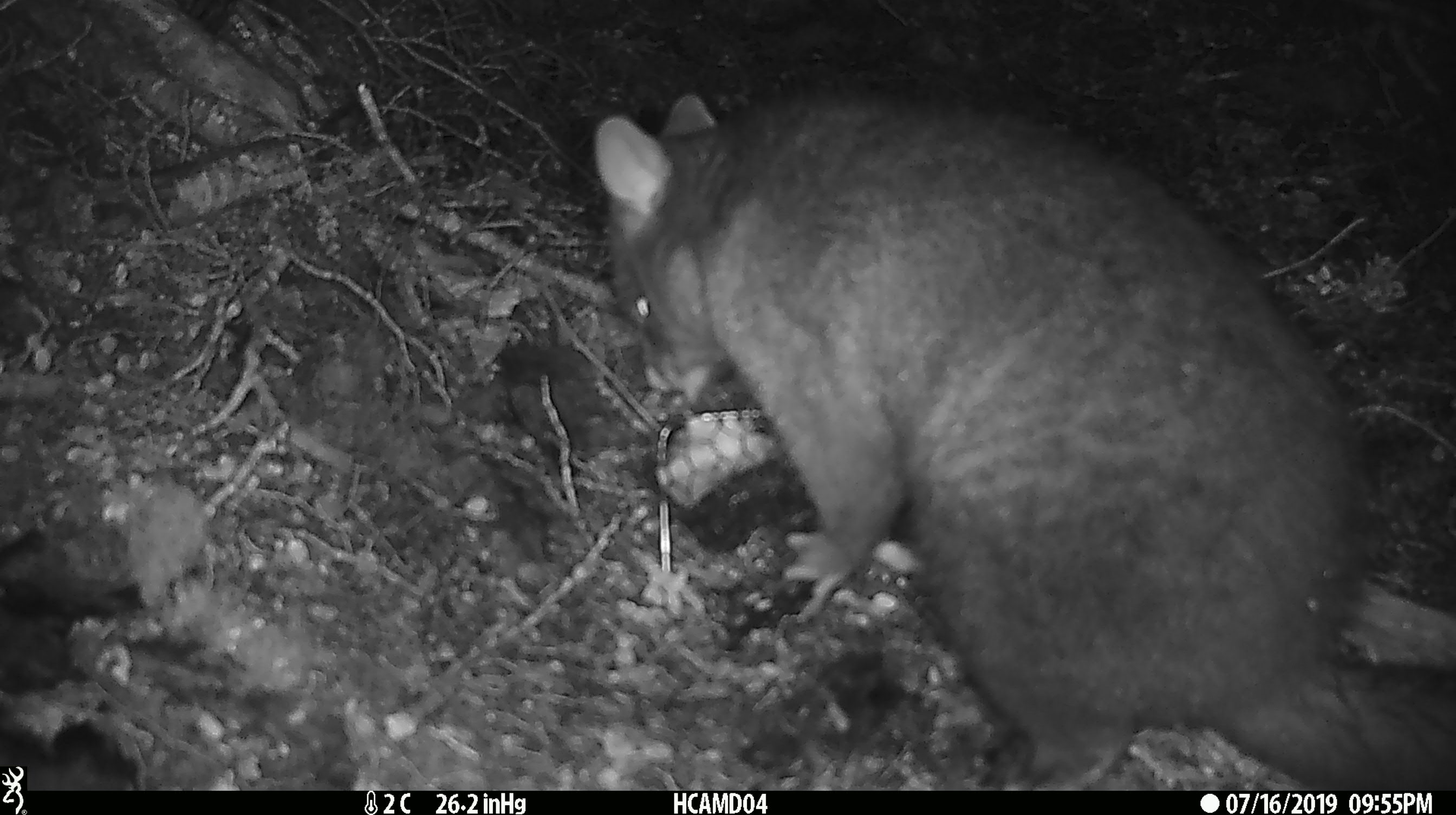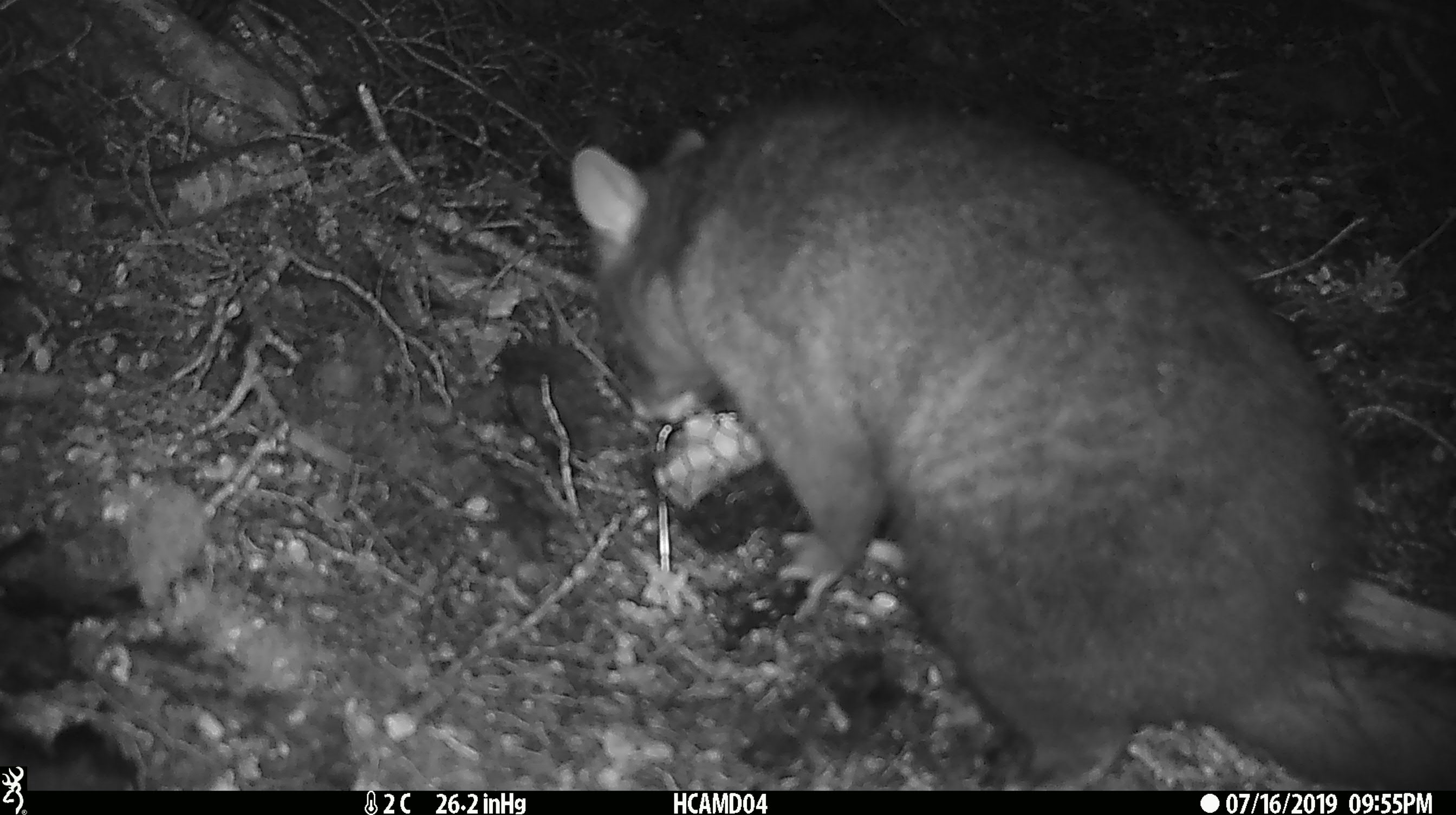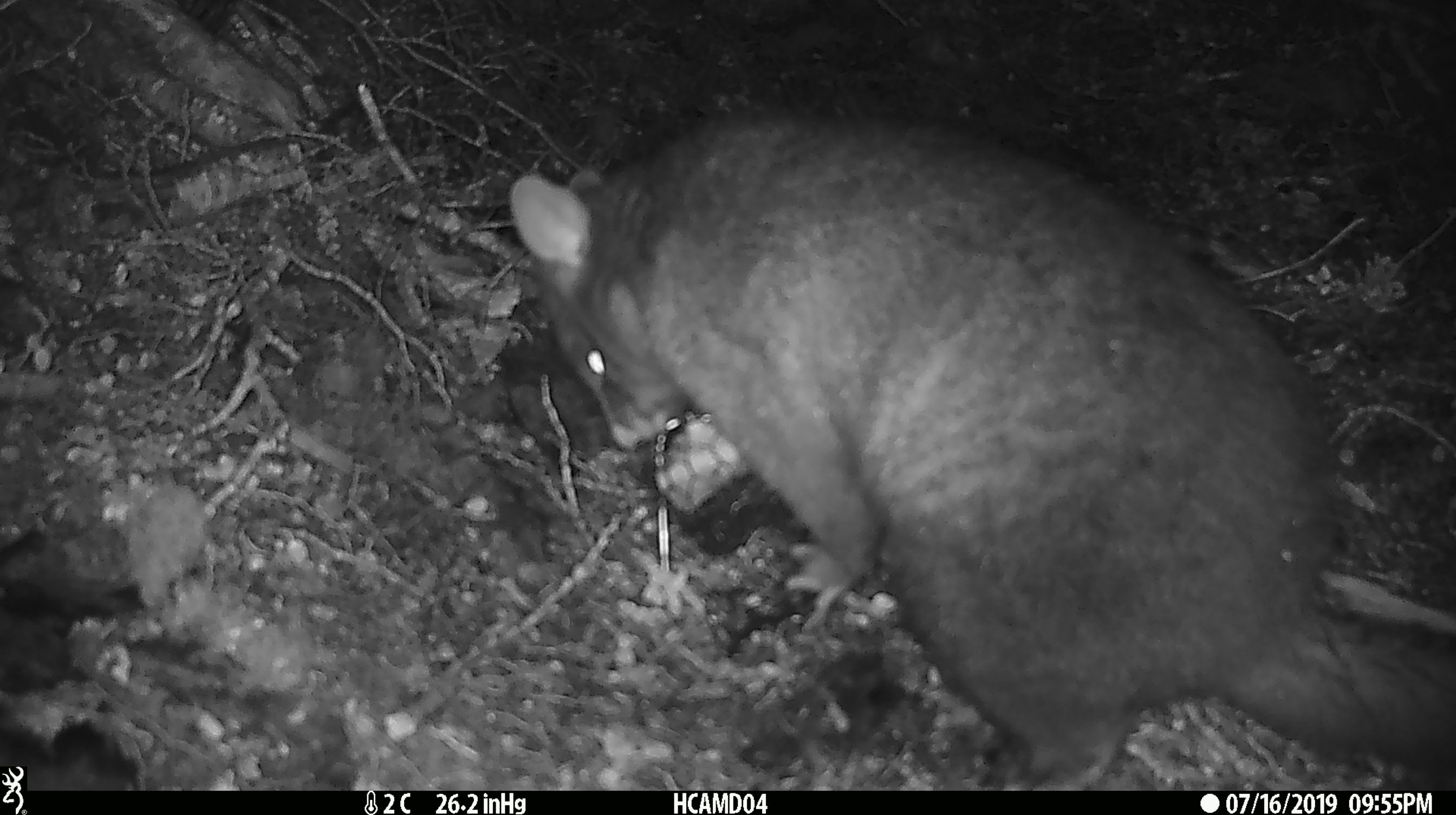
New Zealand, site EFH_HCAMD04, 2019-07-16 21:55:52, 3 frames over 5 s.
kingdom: Animalia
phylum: Chordata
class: Mammalia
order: Diprotodontia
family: Phalangeridae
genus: Trichosurus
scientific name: Trichosurus vulpecula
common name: common brushtail possum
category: possum